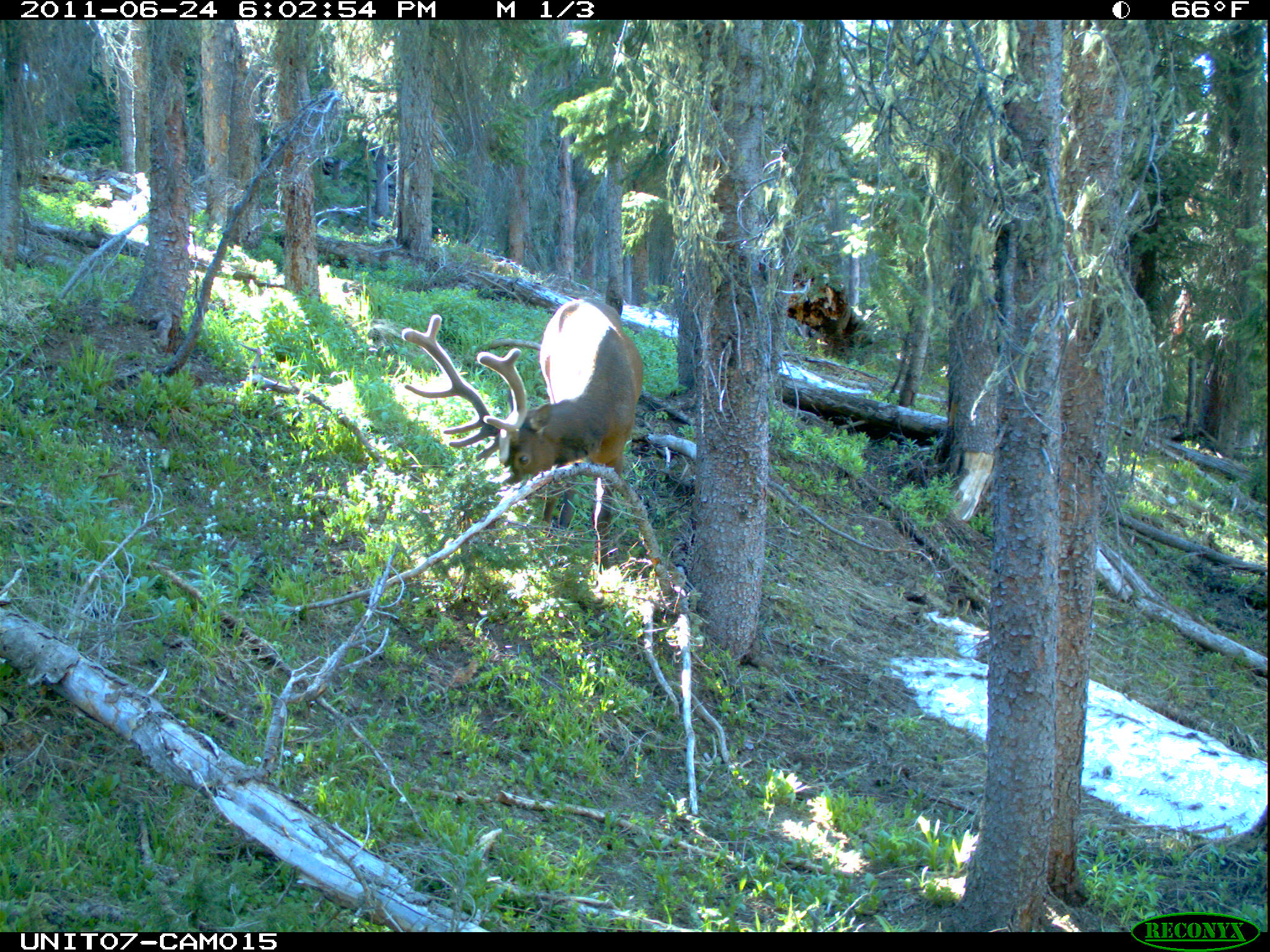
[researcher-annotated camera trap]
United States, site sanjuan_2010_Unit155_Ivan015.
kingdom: Animalia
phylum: Chordata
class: Mammalia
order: Artiodactyla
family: Cervidae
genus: Cervus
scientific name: Cervus elaphus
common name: red deer